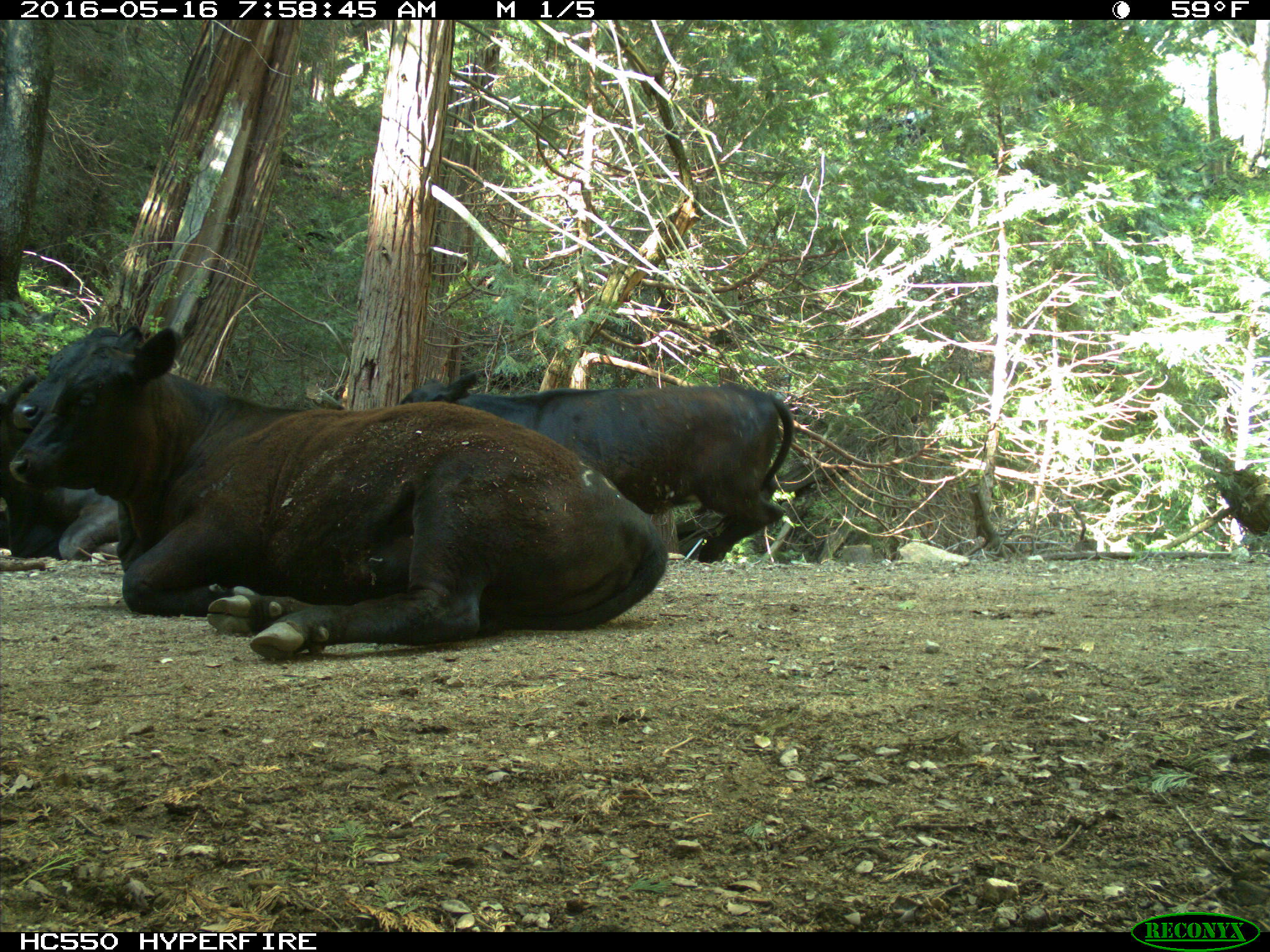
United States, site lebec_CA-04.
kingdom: Animalia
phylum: Chordata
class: Mammalia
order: Artiodactyla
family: Bovidae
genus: Bos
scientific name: Bos taurus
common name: domestic cow